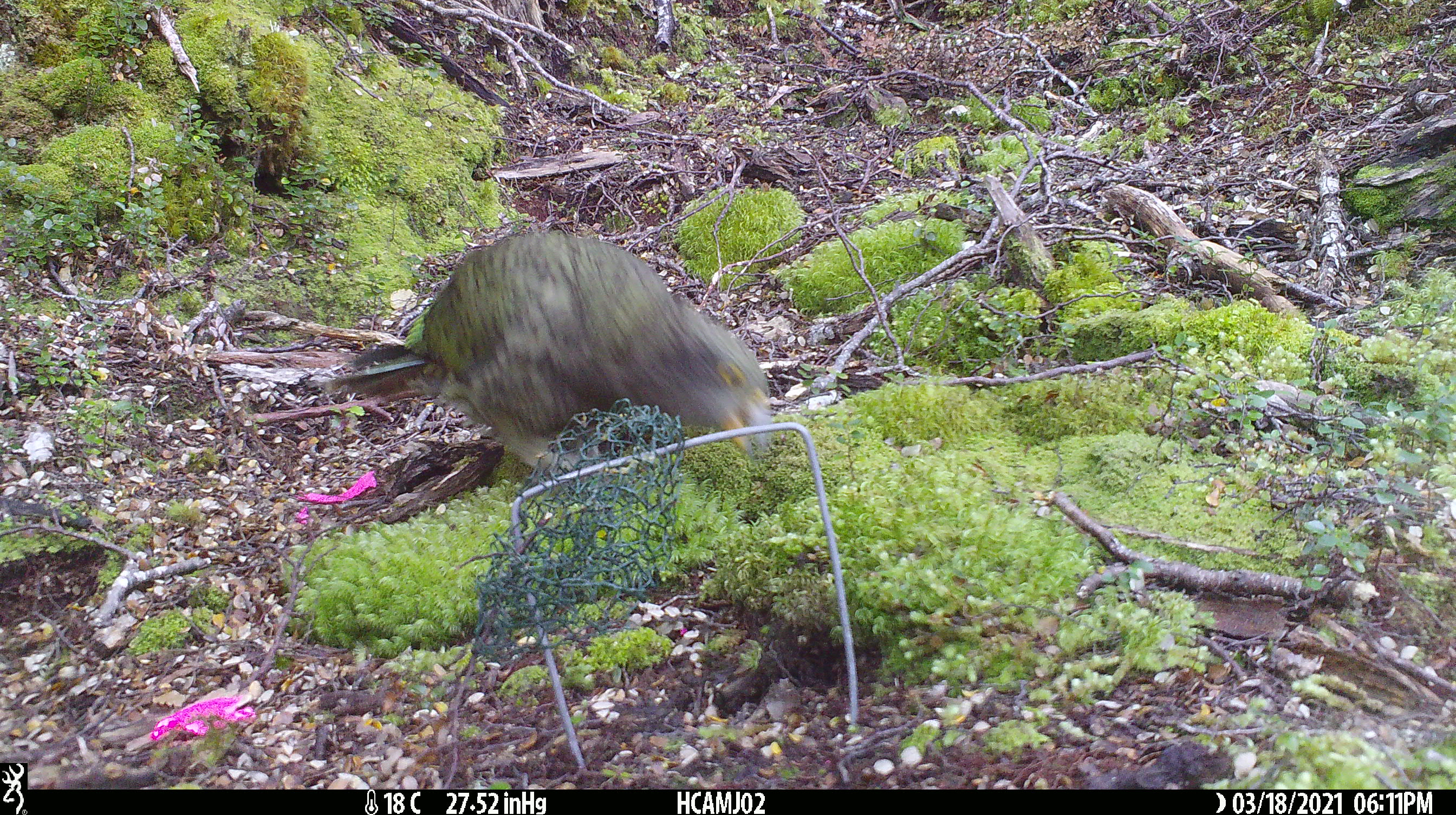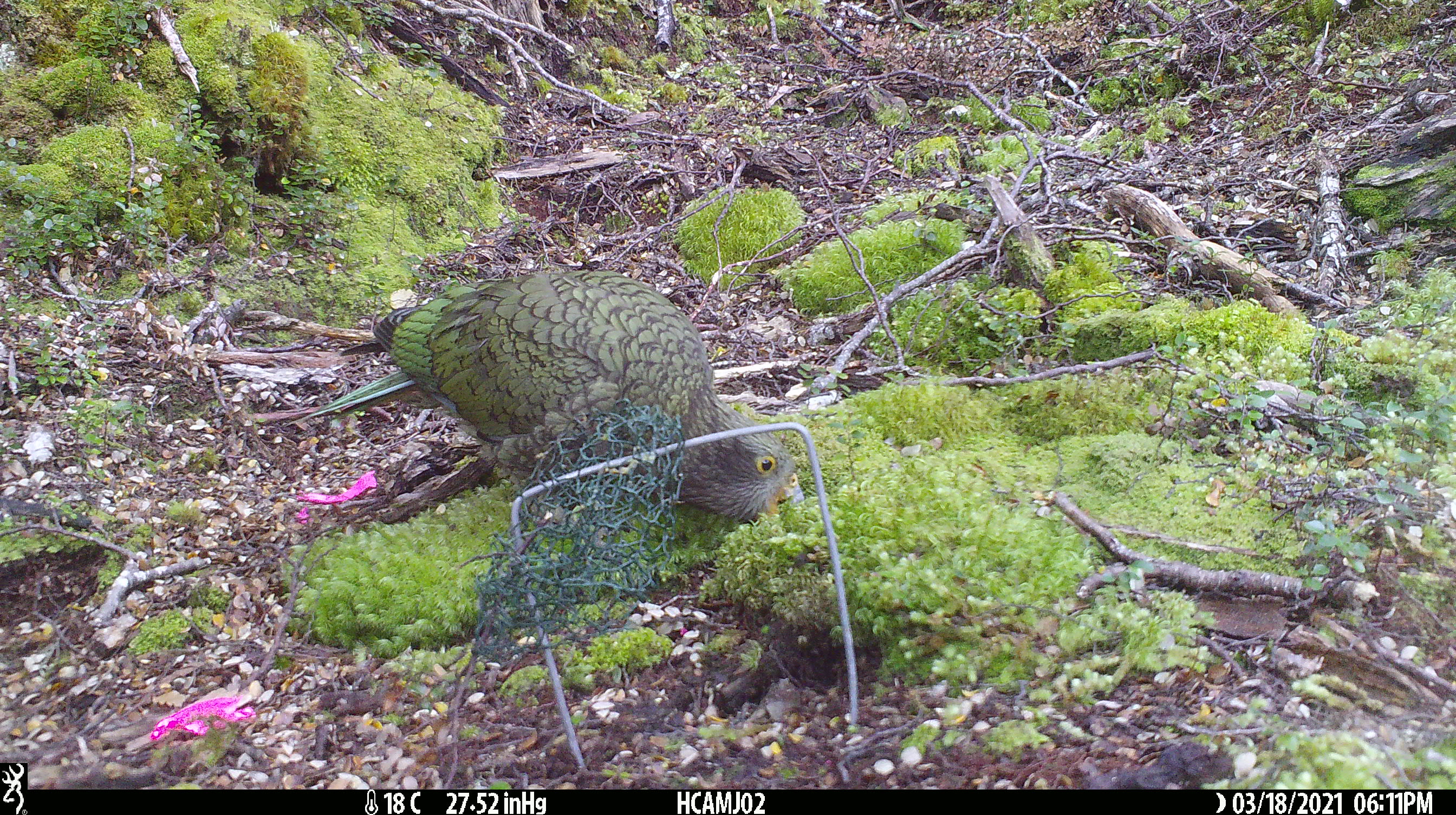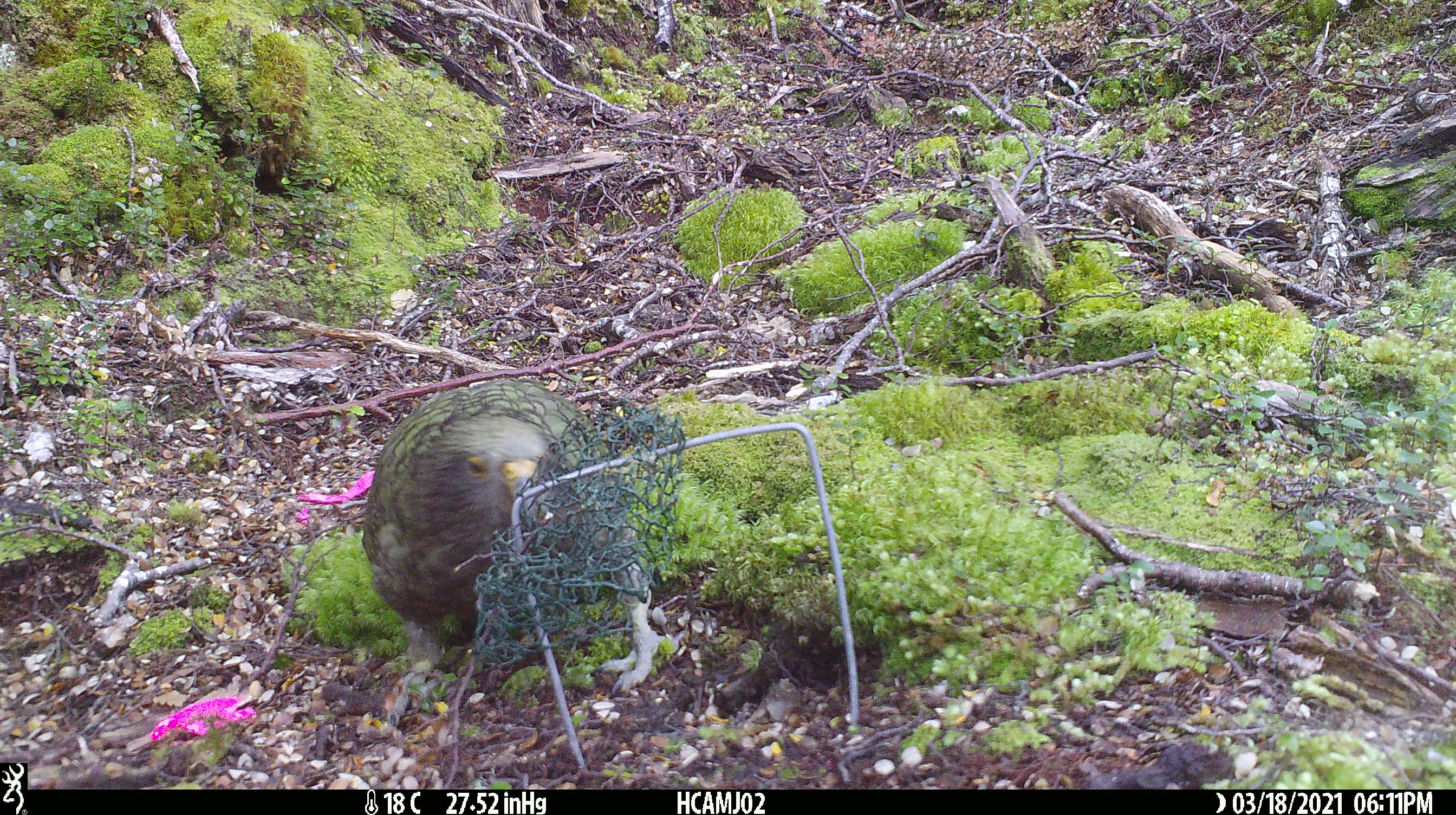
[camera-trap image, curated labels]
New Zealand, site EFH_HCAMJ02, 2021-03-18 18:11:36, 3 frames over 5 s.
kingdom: Animalia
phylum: Chordata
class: Aves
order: Psittaciformes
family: Strigopidae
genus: Nestor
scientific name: Nestor notabilis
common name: kea